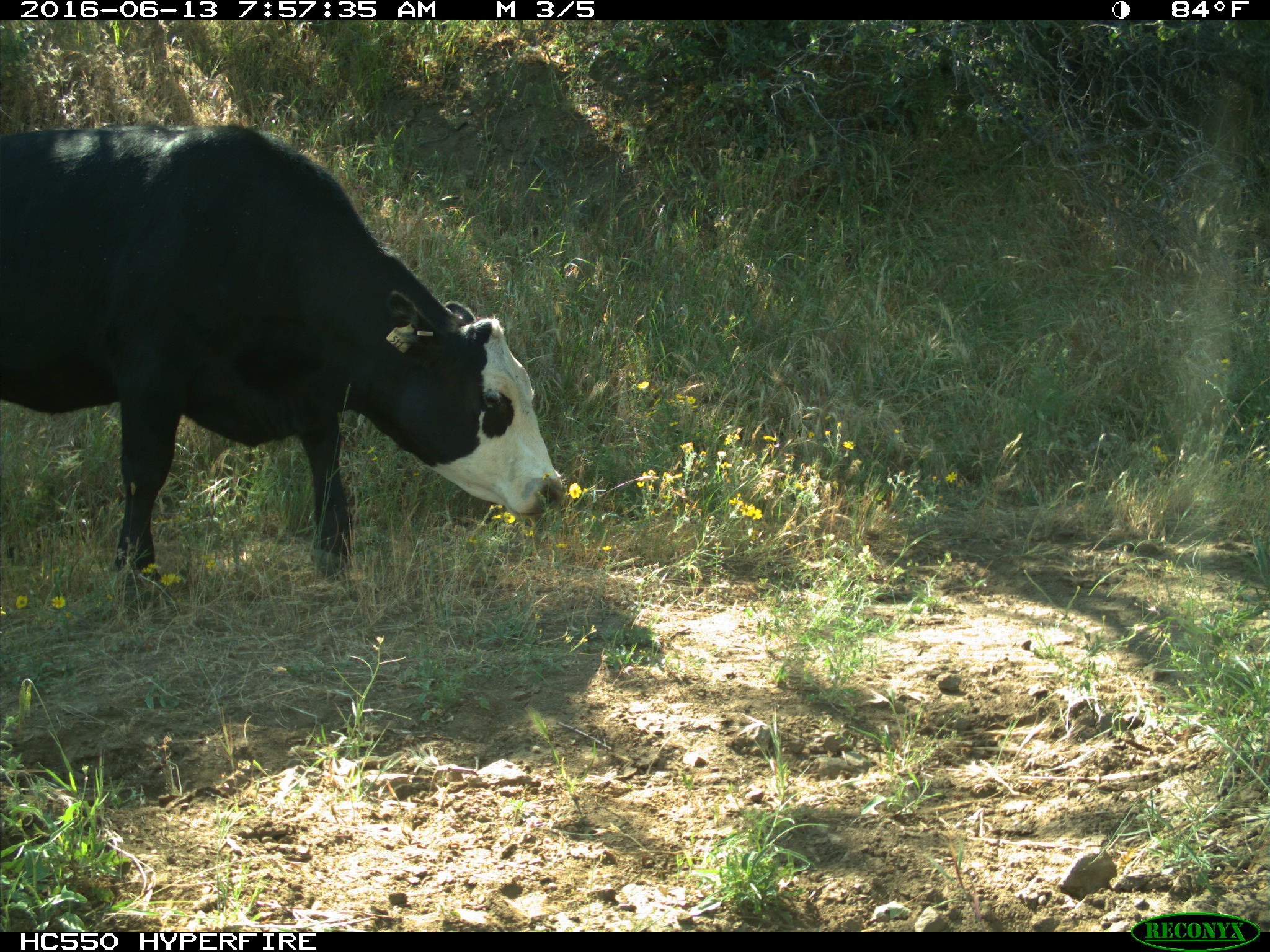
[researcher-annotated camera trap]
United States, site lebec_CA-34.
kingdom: Animalia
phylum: Chordata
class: Mammalia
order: Artiodactyla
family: Bovidae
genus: Bos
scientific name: Bos taurus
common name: domestic cow